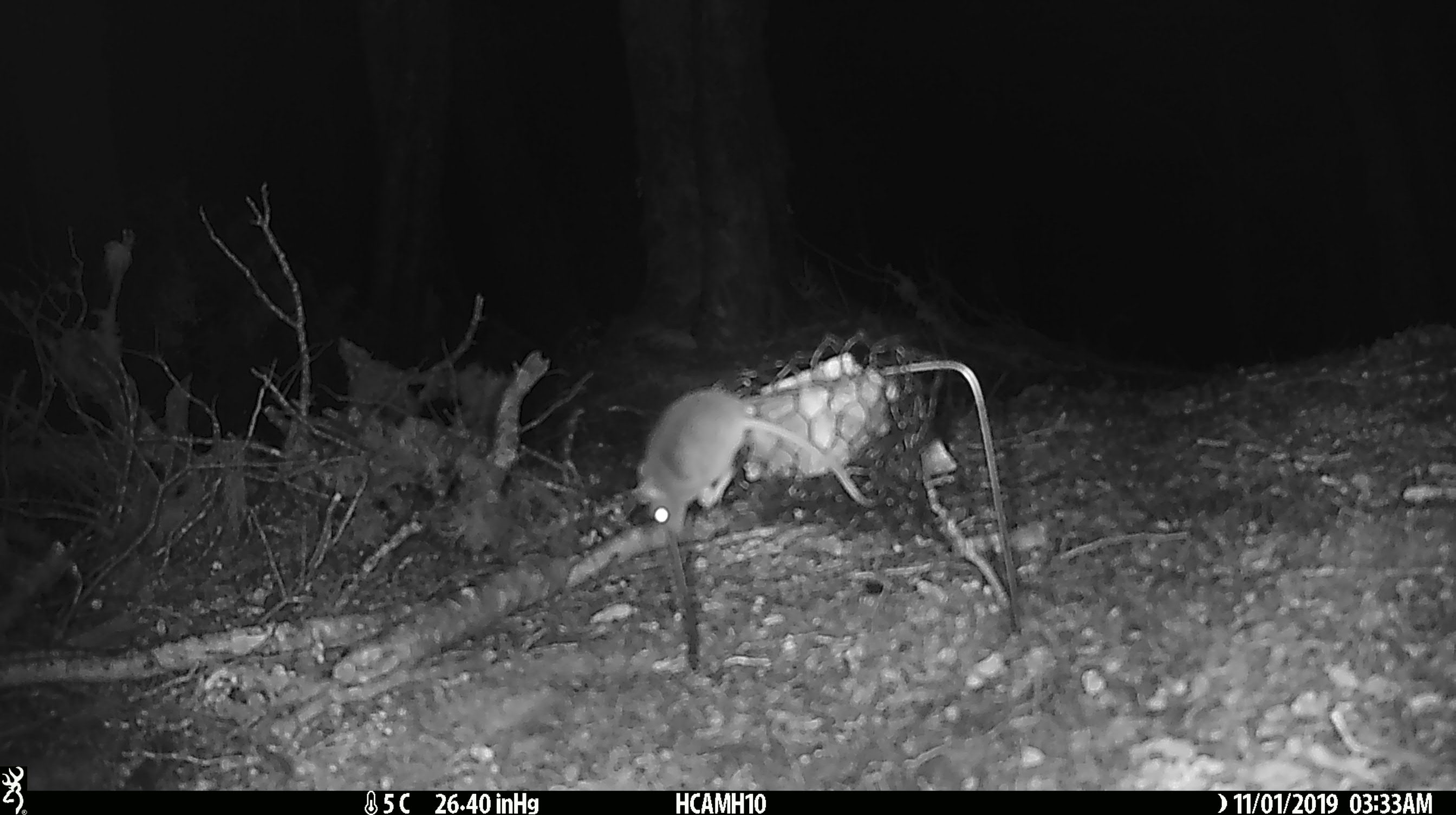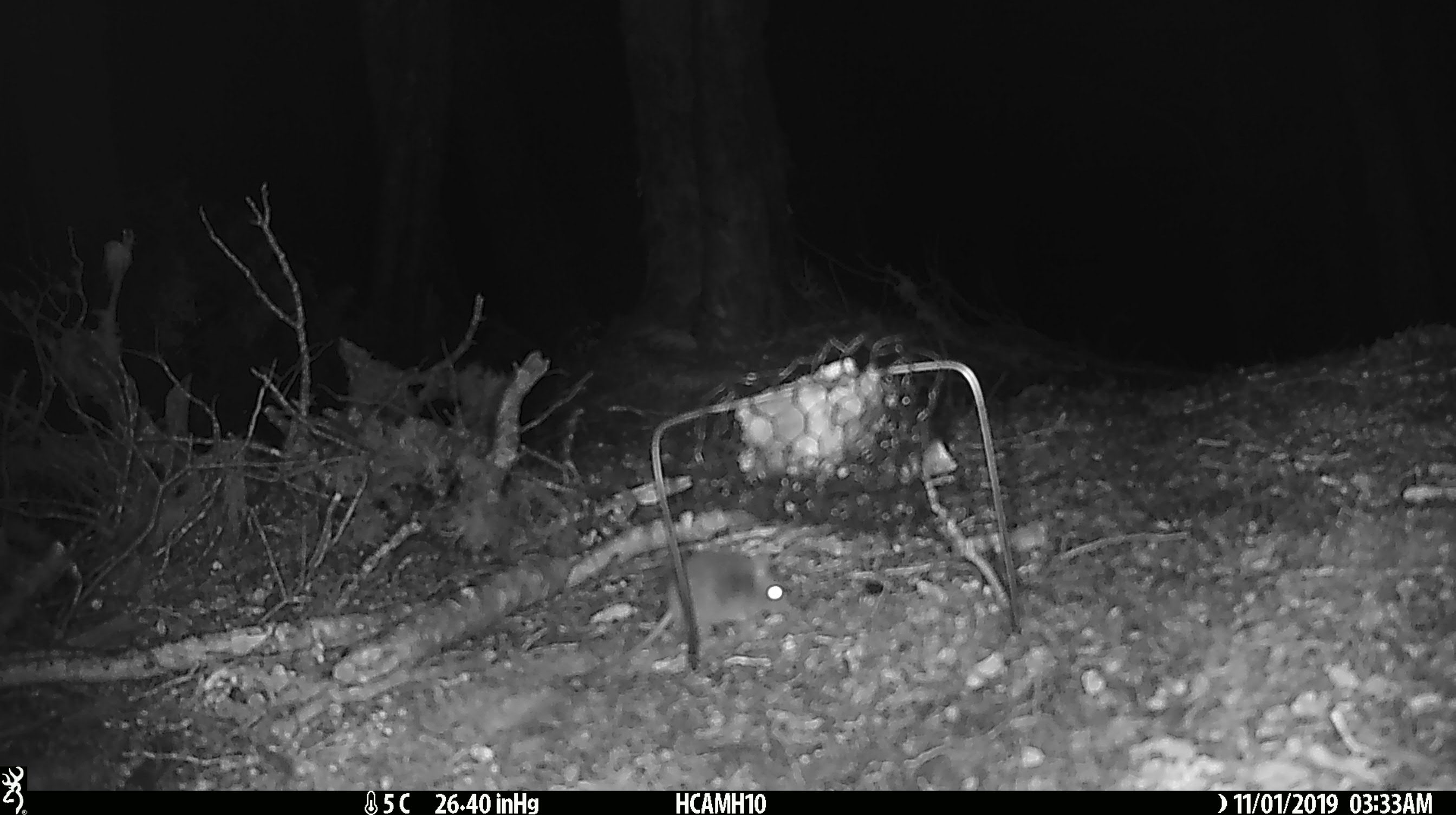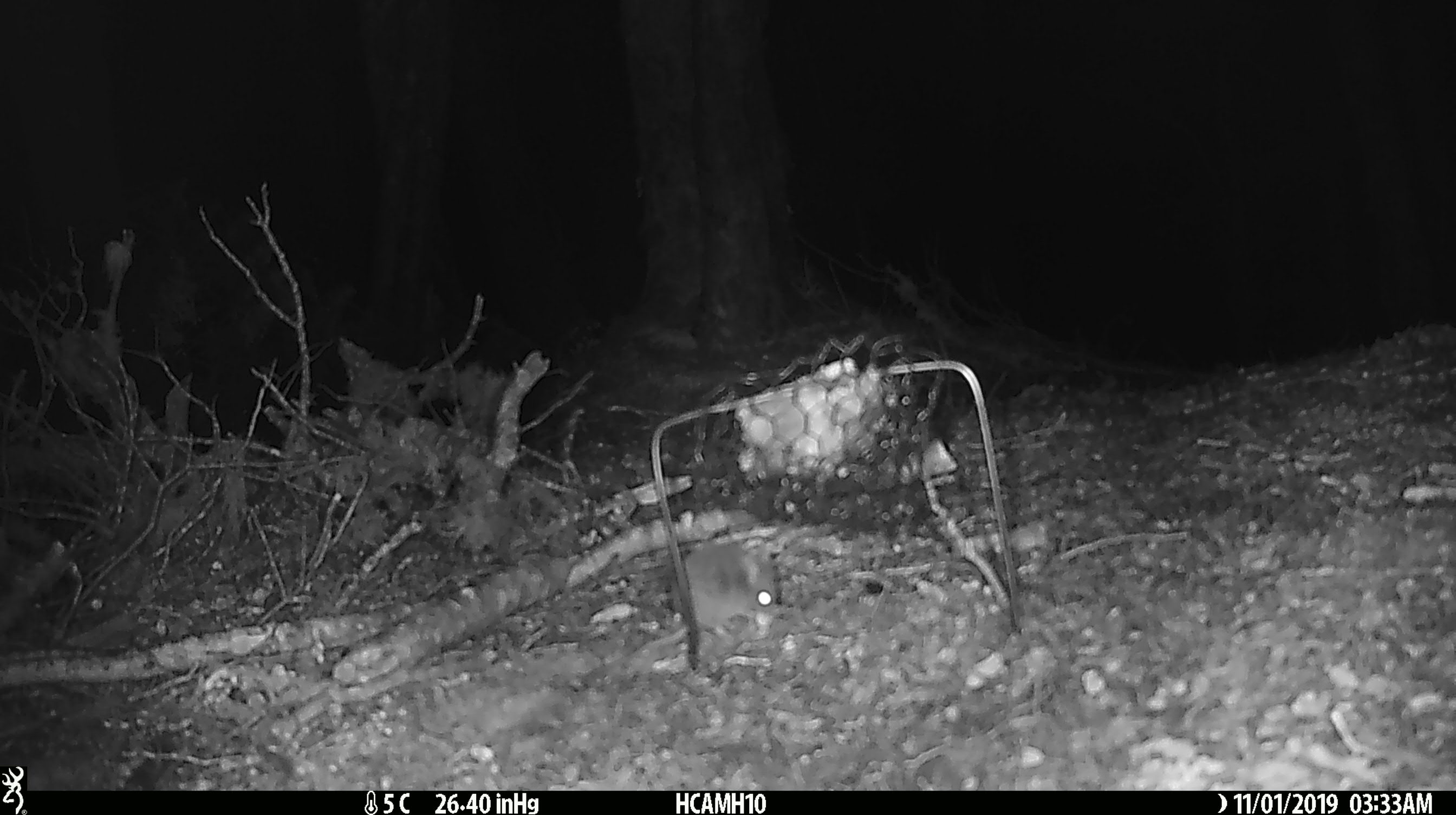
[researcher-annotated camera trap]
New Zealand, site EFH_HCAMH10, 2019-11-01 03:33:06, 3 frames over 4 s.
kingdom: Animalia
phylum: Chordata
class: Mammalia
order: Rodentia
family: Muridae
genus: Mus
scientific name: Mus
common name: mouse